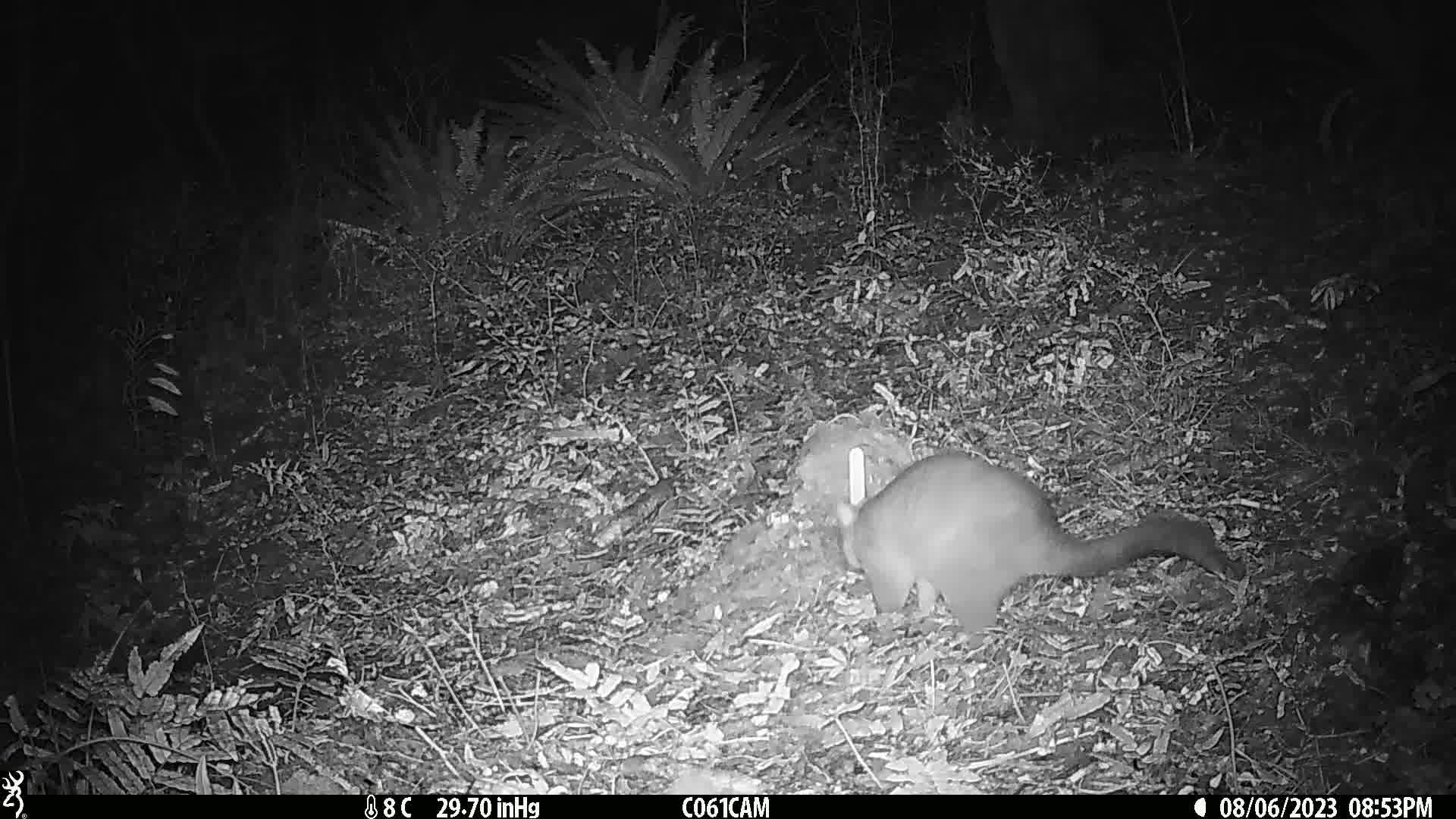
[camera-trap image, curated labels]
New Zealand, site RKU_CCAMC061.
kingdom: Animalia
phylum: Chordata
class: Mammalia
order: Diprotodontia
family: Phalangeridae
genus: Trichosurus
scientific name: Trichosurus vulpecula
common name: common brushtail possum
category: possum